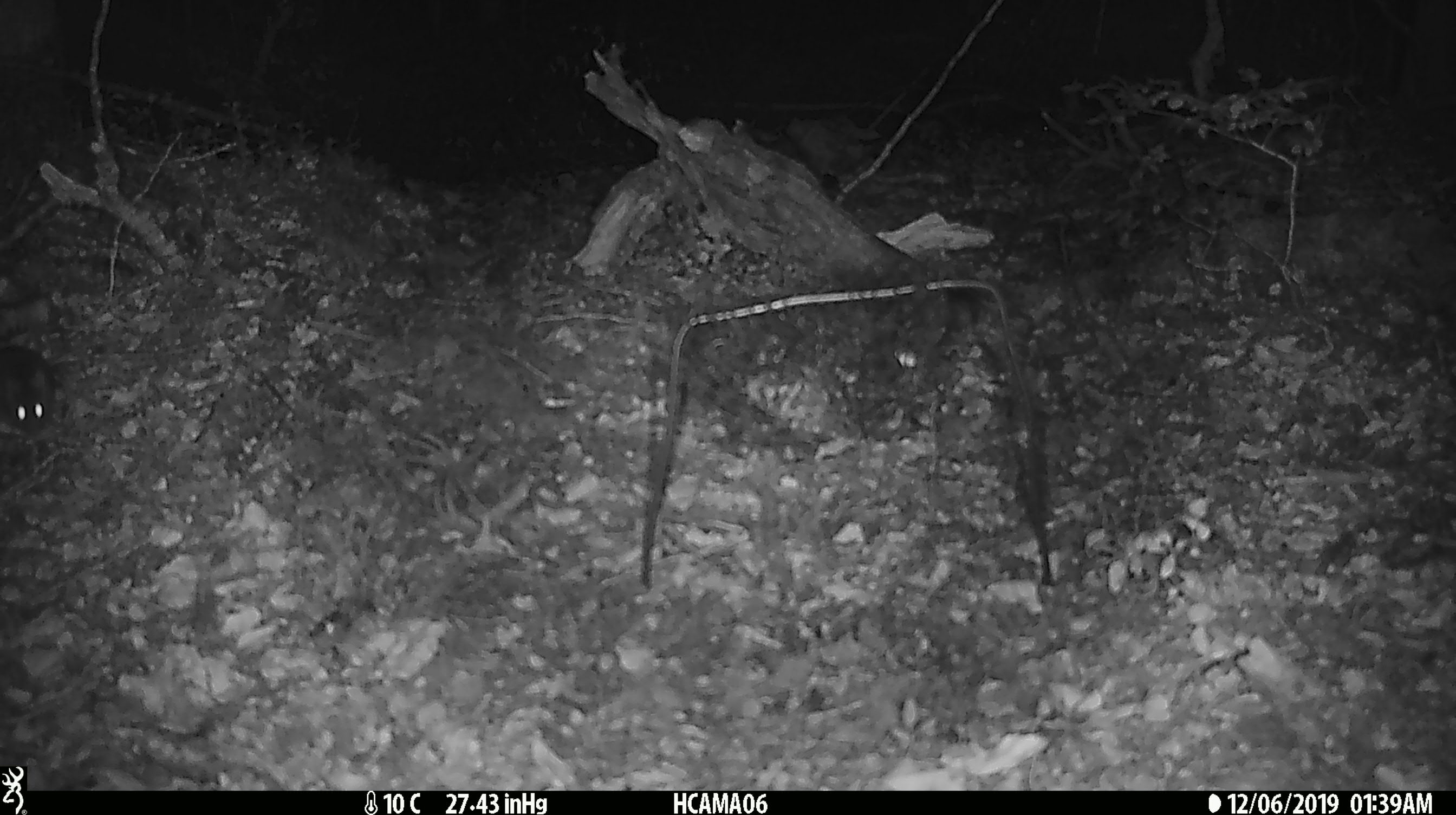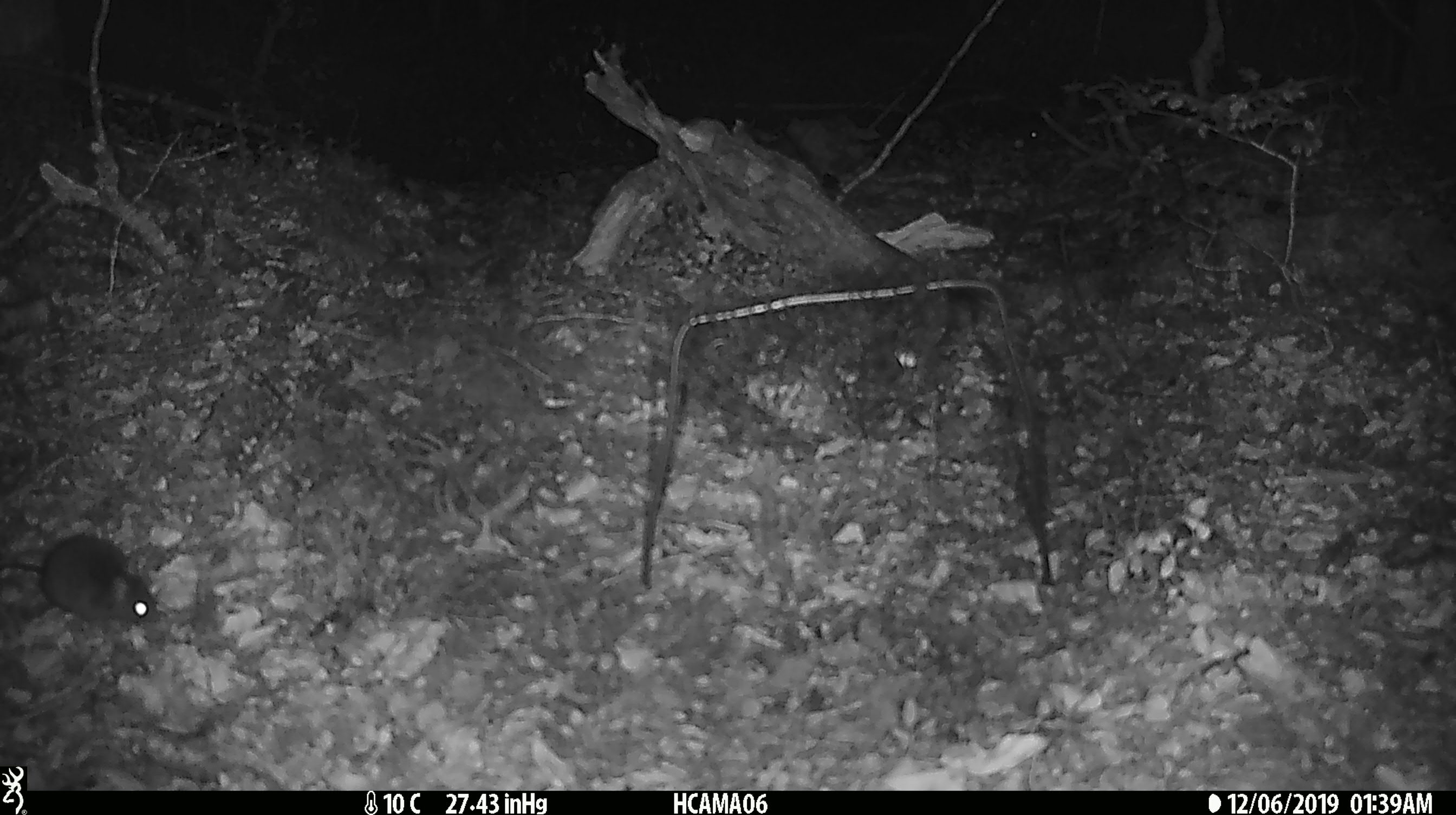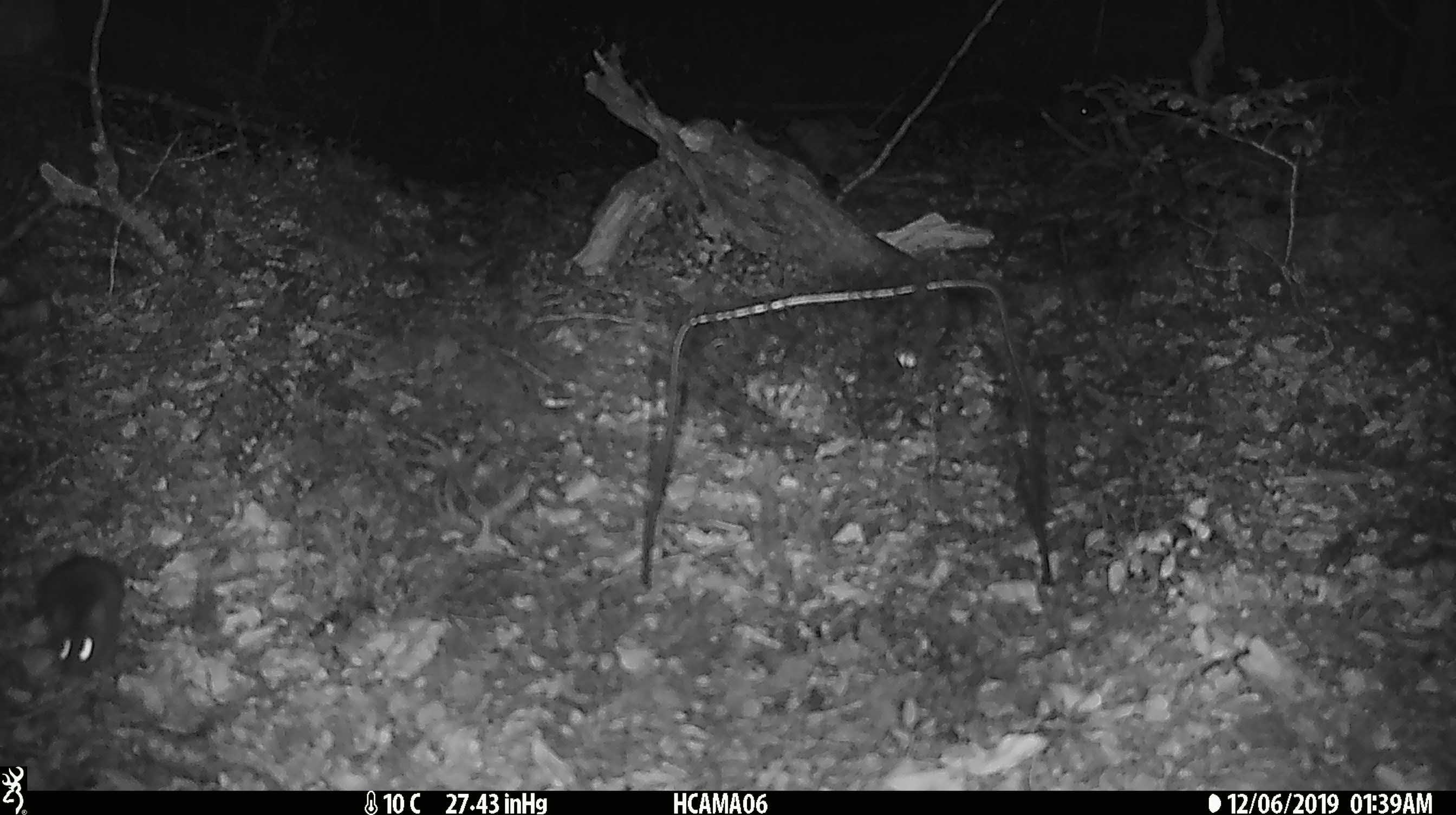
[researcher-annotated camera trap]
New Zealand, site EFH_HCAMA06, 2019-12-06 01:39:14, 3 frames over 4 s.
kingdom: Animalia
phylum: Chordata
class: Mammalia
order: Rodentia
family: Muridae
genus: Mus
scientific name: Mus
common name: mouse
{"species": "mouse (Mus)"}